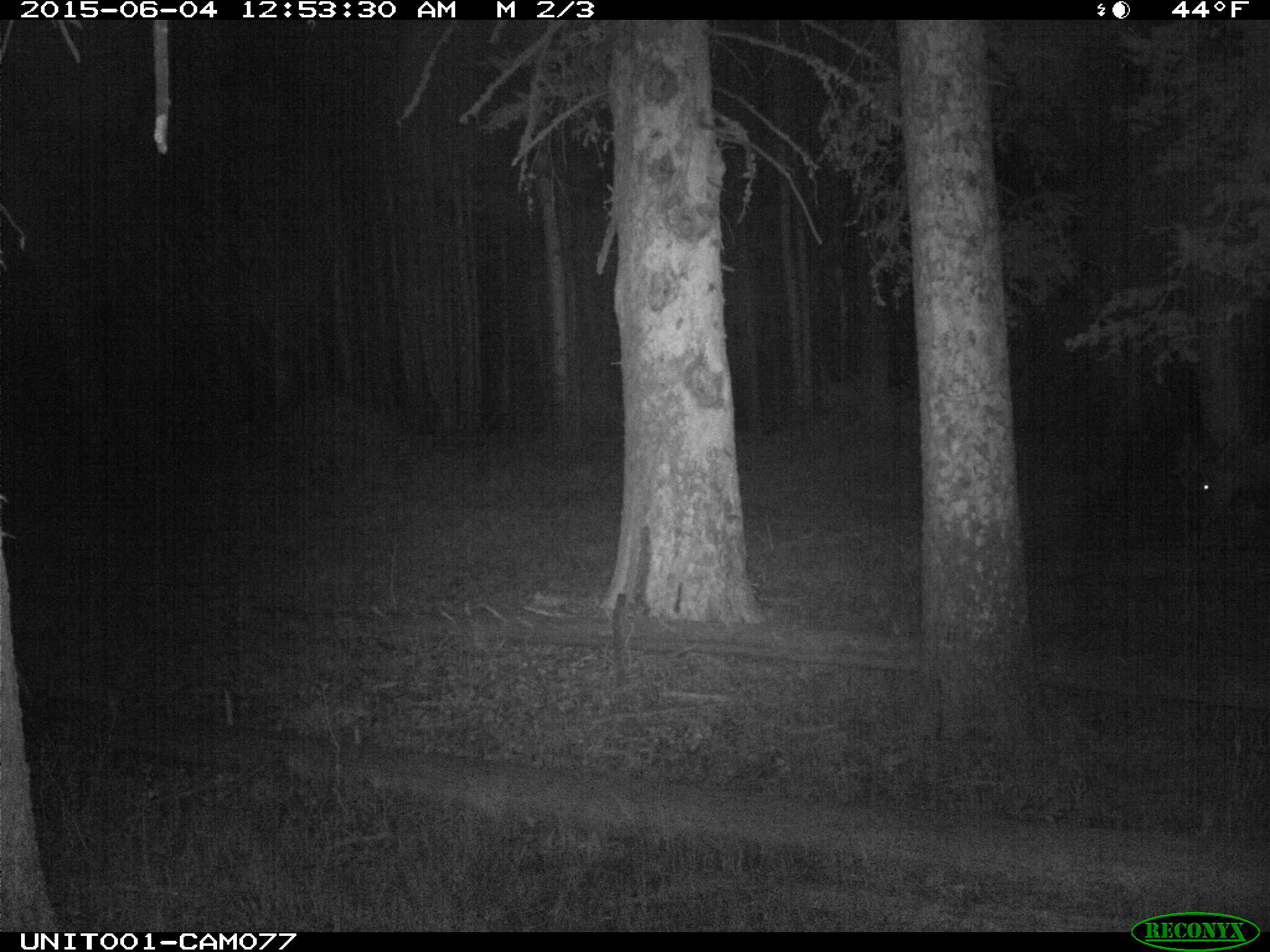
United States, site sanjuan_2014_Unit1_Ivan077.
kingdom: Animalia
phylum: Chordata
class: Mammalia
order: Artiodactyla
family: Cervidae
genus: Cervus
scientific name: Cervus elaphus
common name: red deer